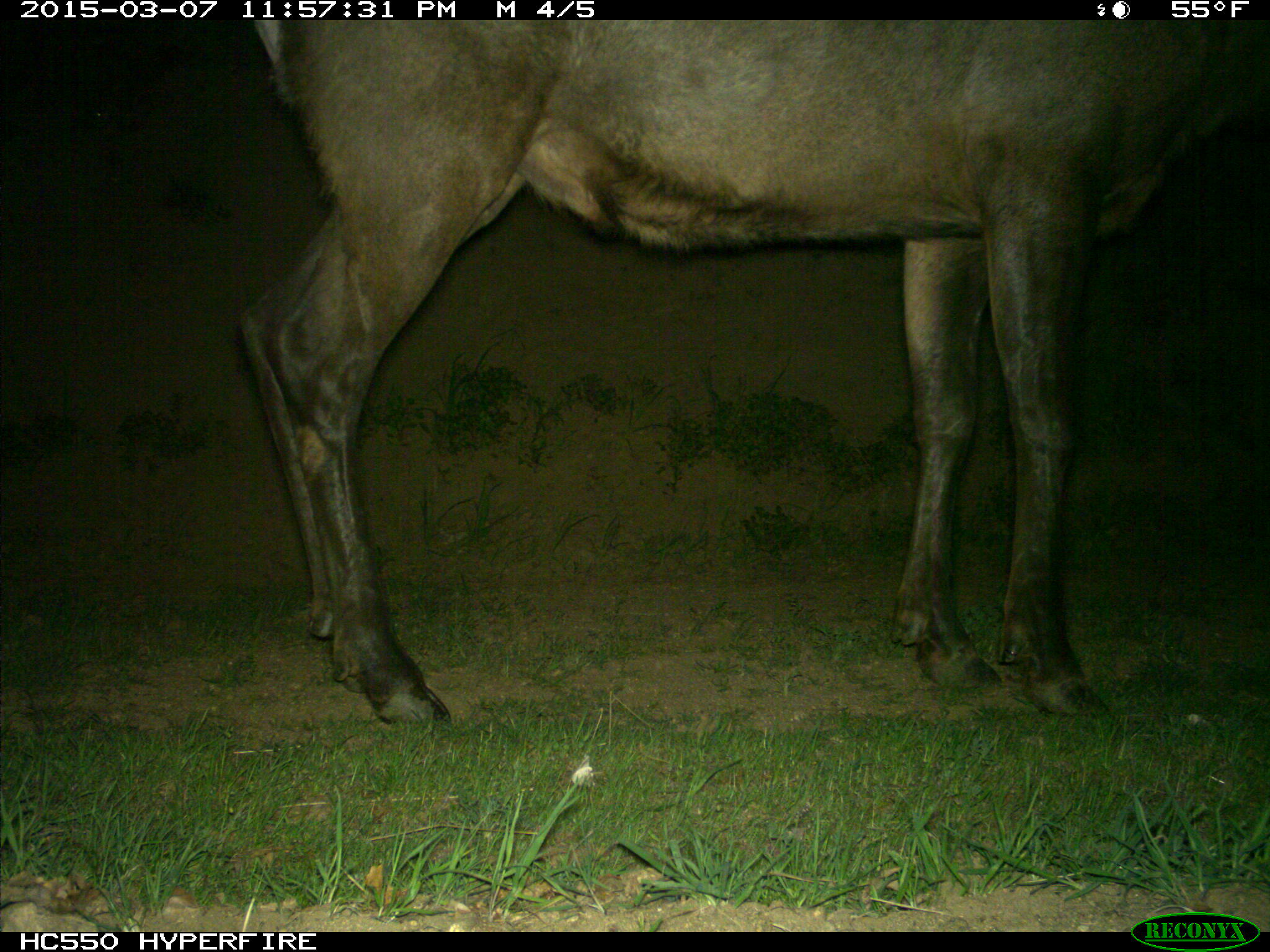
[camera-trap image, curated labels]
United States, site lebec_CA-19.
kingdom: Animalia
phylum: Chordata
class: Mammalia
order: Artiodactyla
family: Cervidae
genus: Cervus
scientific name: Cervus canadensis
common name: elk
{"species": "Cervus canadensis (elk)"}